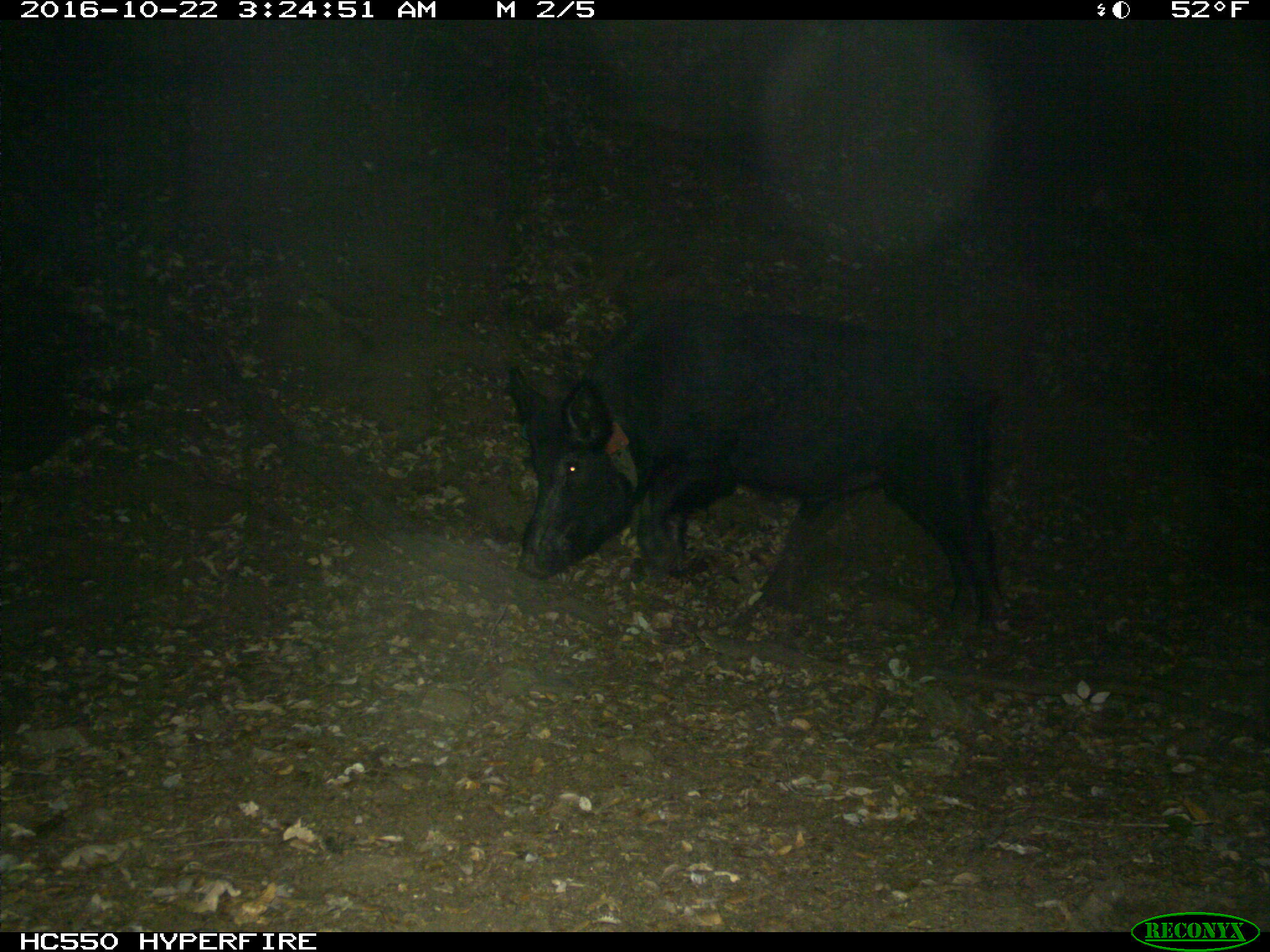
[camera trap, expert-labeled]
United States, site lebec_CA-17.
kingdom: Animalia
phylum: Chordata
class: Mammalia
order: Artiodactyla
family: Suidae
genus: Sus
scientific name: Sus scrofa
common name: wild boar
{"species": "Sus scrofa (wild boar)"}